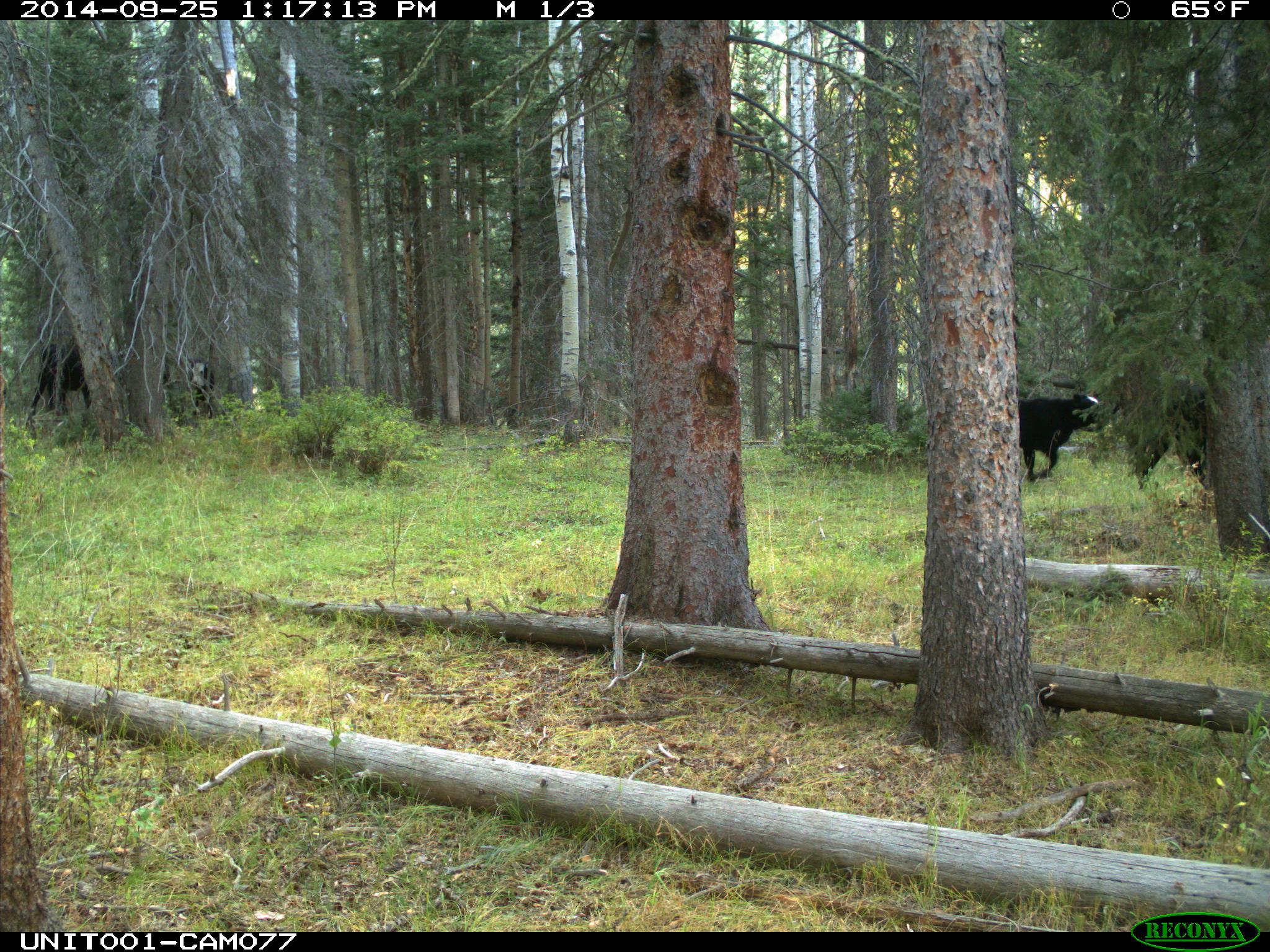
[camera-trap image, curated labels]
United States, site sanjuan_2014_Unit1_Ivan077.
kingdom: Animalia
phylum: Chordata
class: Mammalia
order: Artiodactyla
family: Bovidae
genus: Bos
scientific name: Bos taurus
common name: domestic cow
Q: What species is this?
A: Bos taurus (domestic cow).